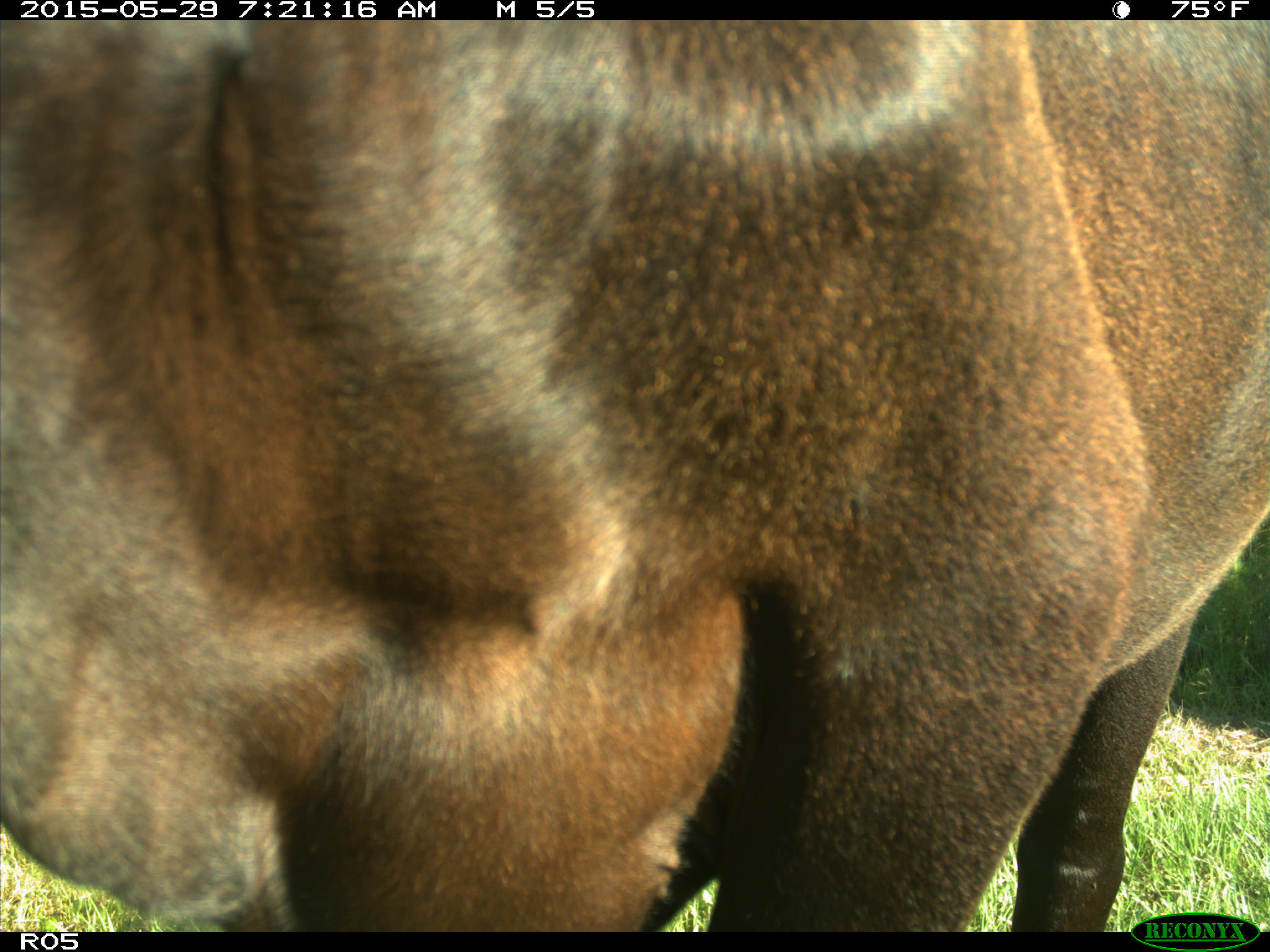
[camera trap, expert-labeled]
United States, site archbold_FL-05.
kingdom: Animalia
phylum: Chordata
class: Mammalia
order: Artiodactyla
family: Bovidae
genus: Bos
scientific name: Bos taurus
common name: domestic cow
Bos taurus (domestic cow).